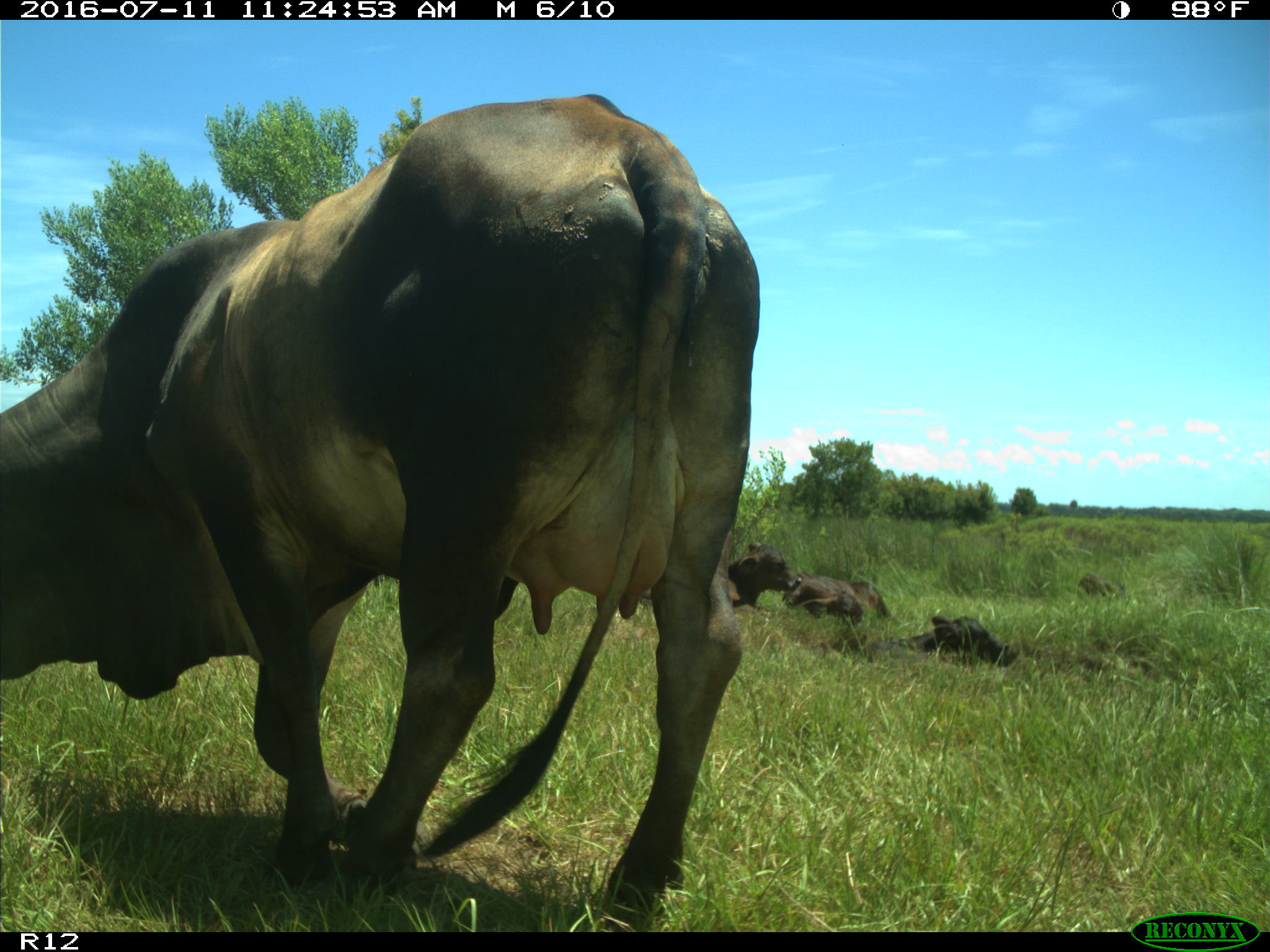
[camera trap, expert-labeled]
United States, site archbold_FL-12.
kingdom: Animalia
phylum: Chordata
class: Mammalia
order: Artiodactyla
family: Bovidae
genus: Bos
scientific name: Bos taurus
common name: domestic cow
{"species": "Bos taurus (domestic cow)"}